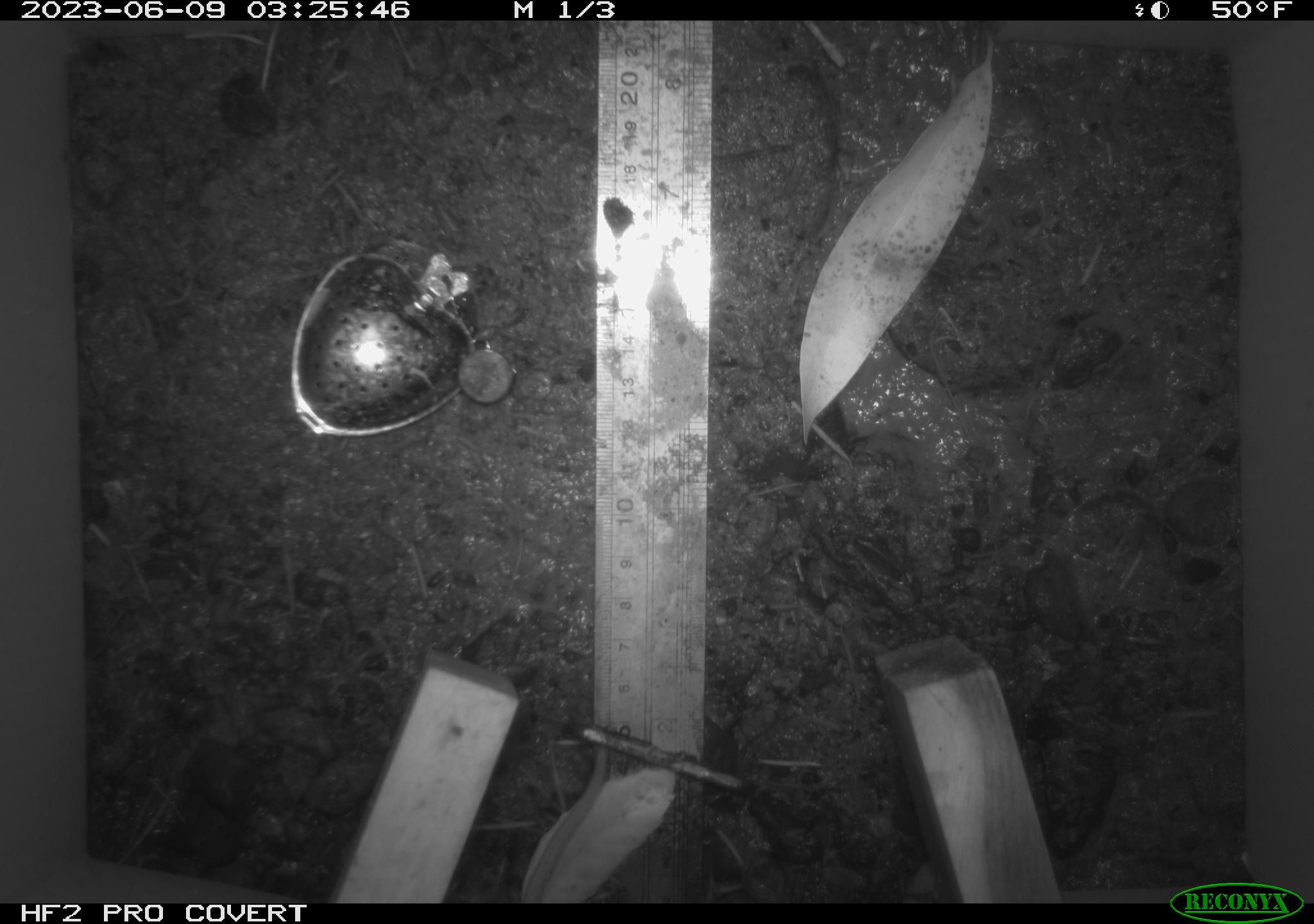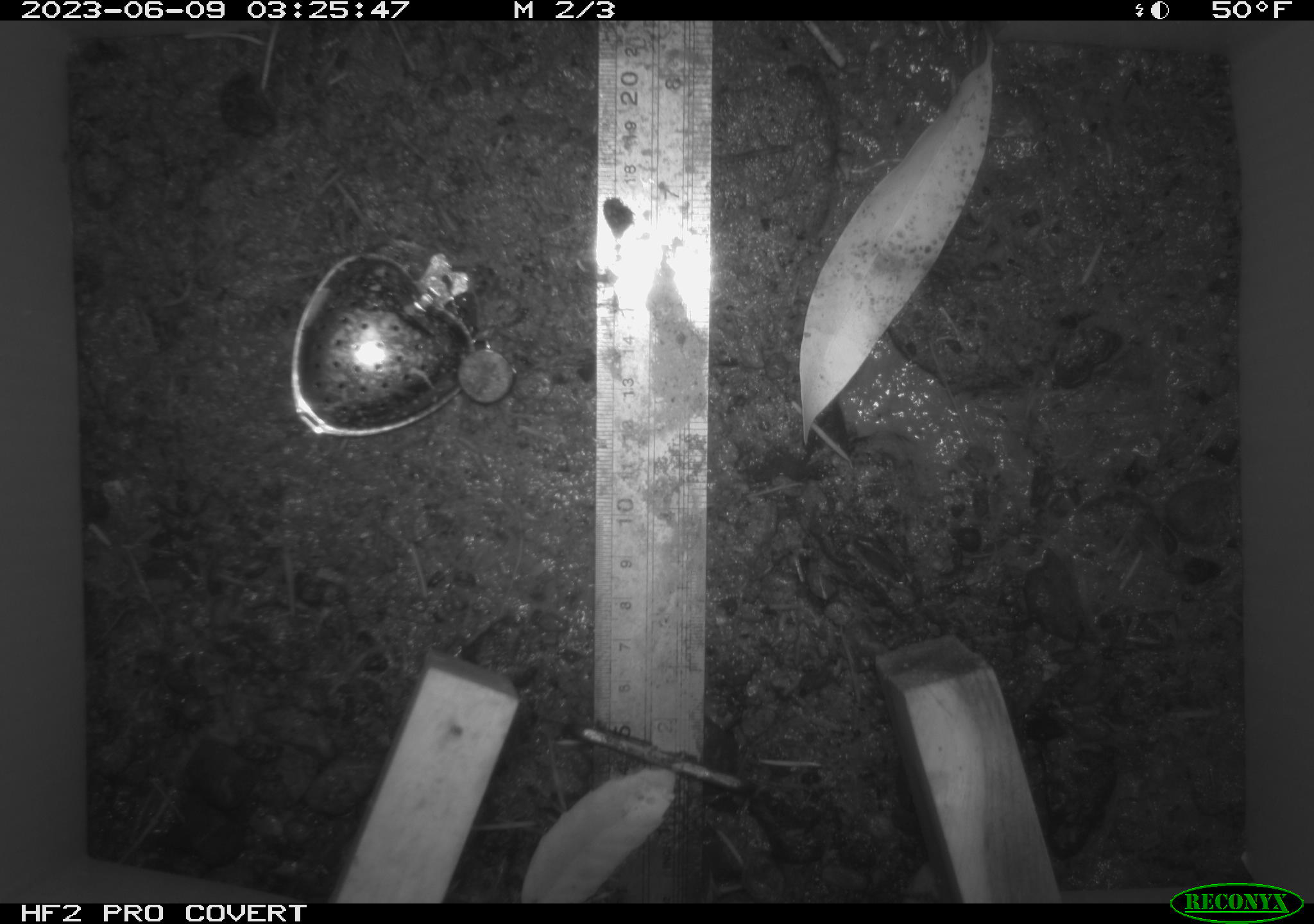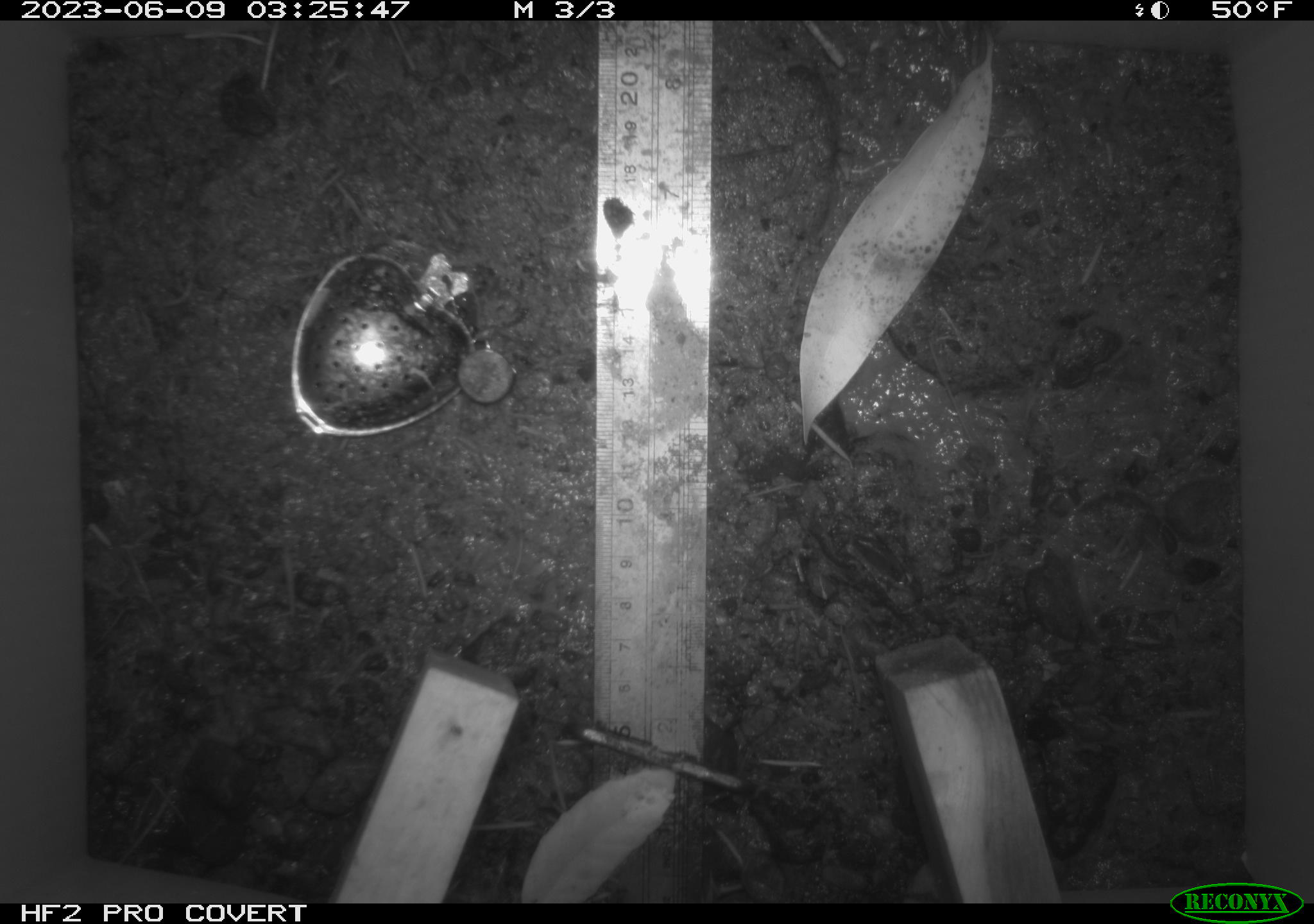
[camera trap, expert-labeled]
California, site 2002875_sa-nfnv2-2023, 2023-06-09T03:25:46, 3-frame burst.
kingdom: Animalia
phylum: Chordata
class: Mammalia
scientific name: Mammalia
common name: small mammal